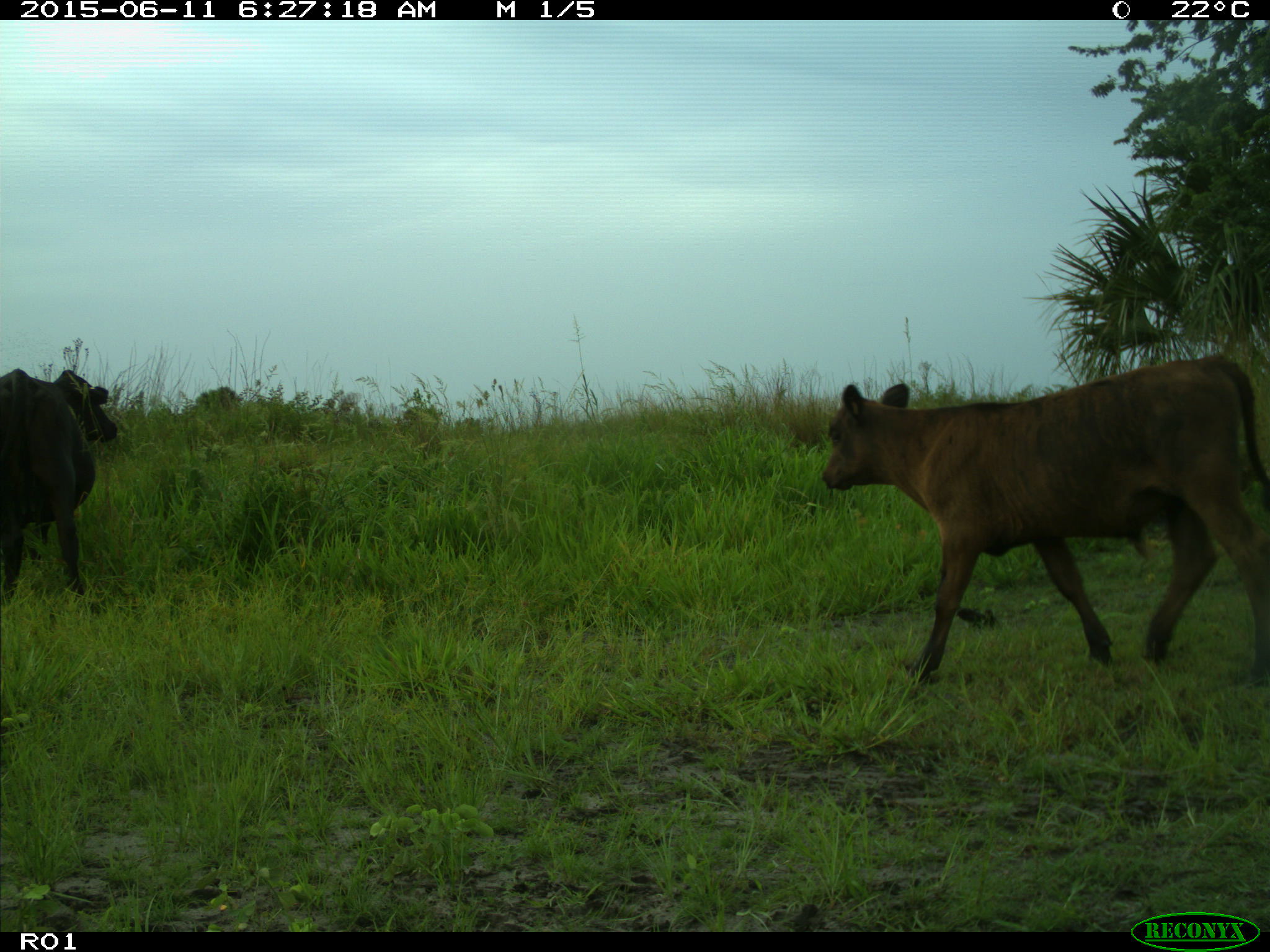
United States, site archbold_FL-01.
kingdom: Animalia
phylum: Chordata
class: Mammalia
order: Artiodactyla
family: Bovidae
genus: Bos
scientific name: Bos taurus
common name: domestic cow